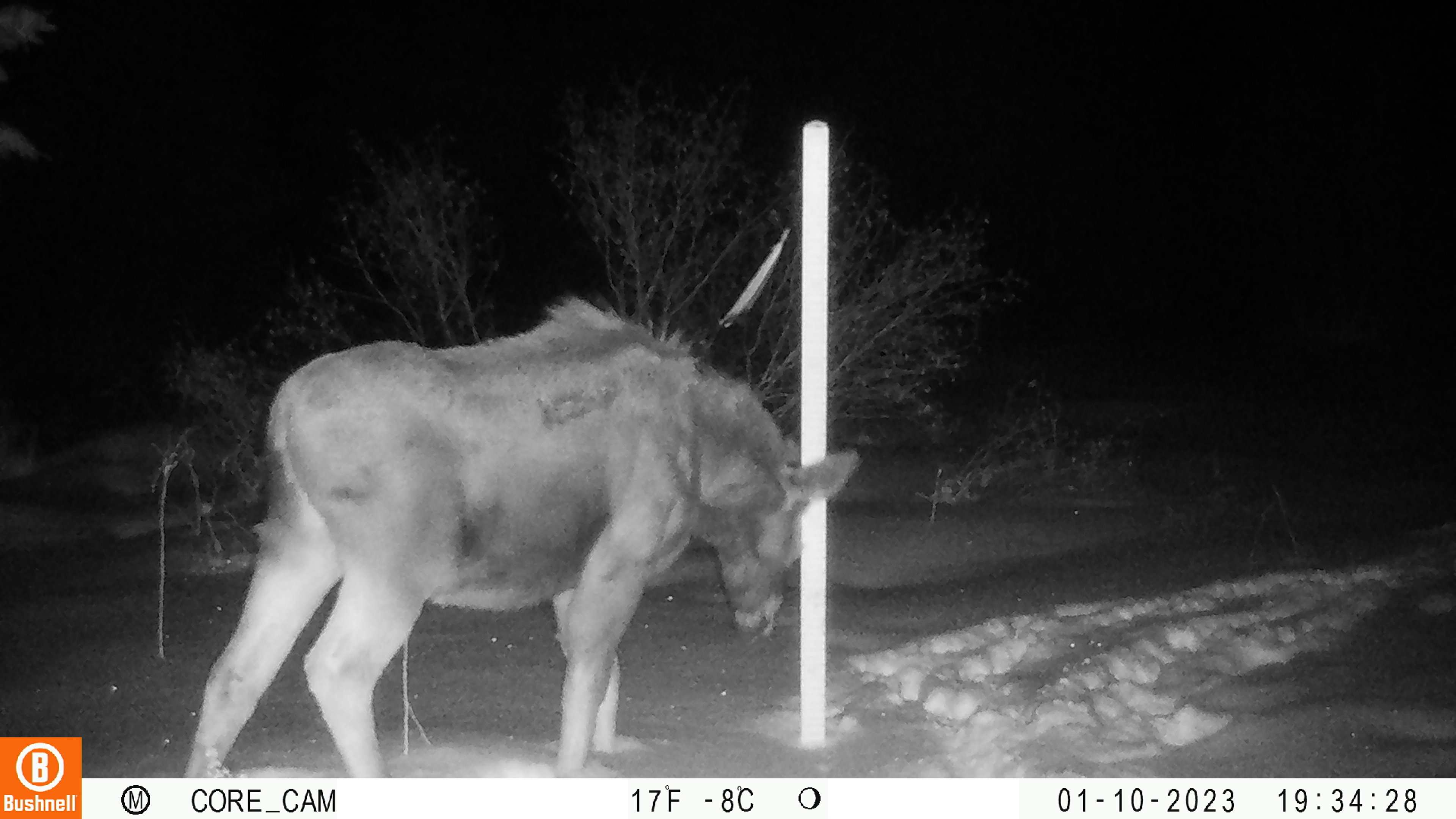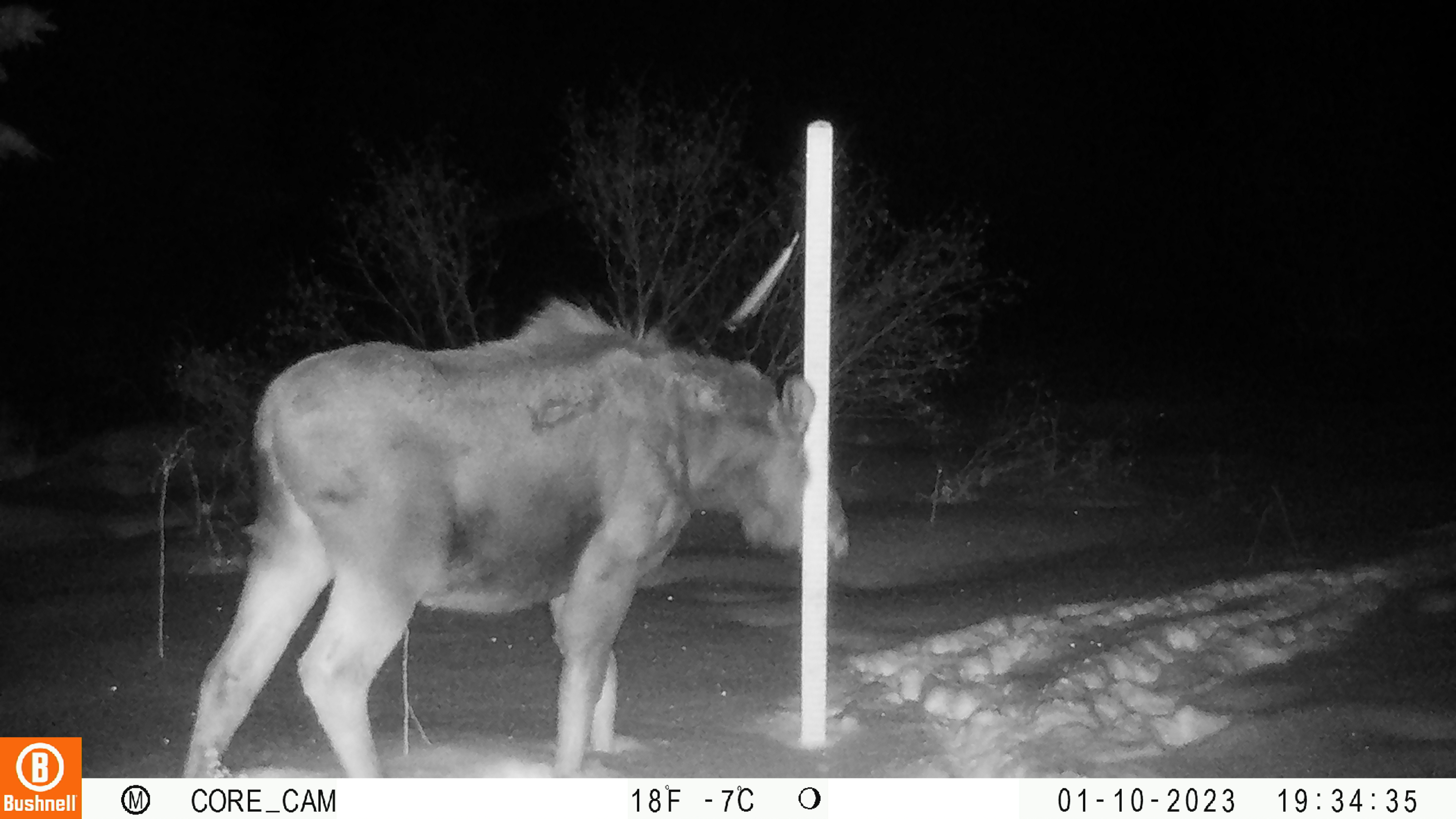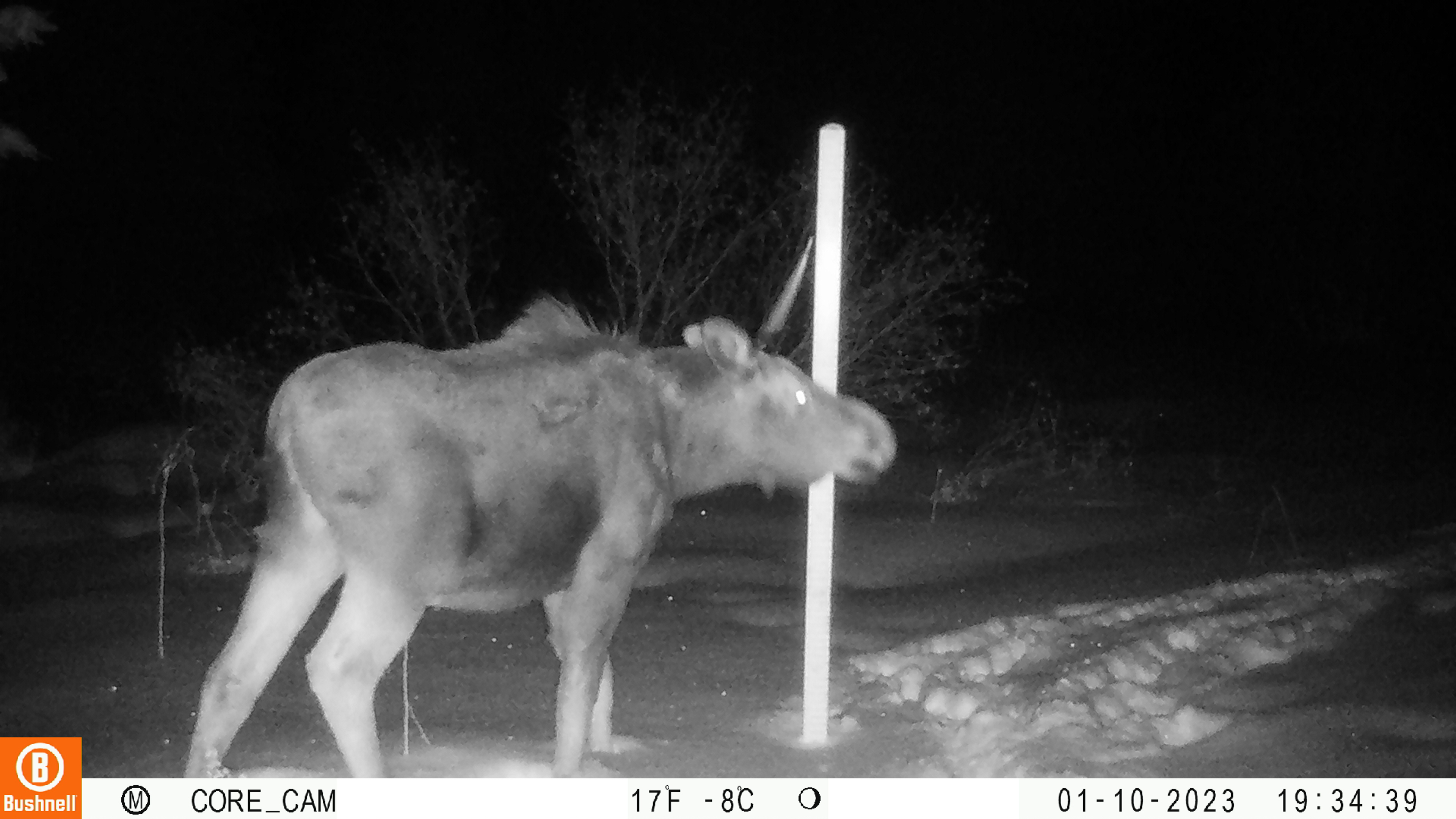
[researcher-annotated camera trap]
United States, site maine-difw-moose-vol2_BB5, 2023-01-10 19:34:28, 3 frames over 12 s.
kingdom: Animalia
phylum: Chordata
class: Mammalia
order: Artiodactyla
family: Cervidae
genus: Alces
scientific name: Alces alces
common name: moose